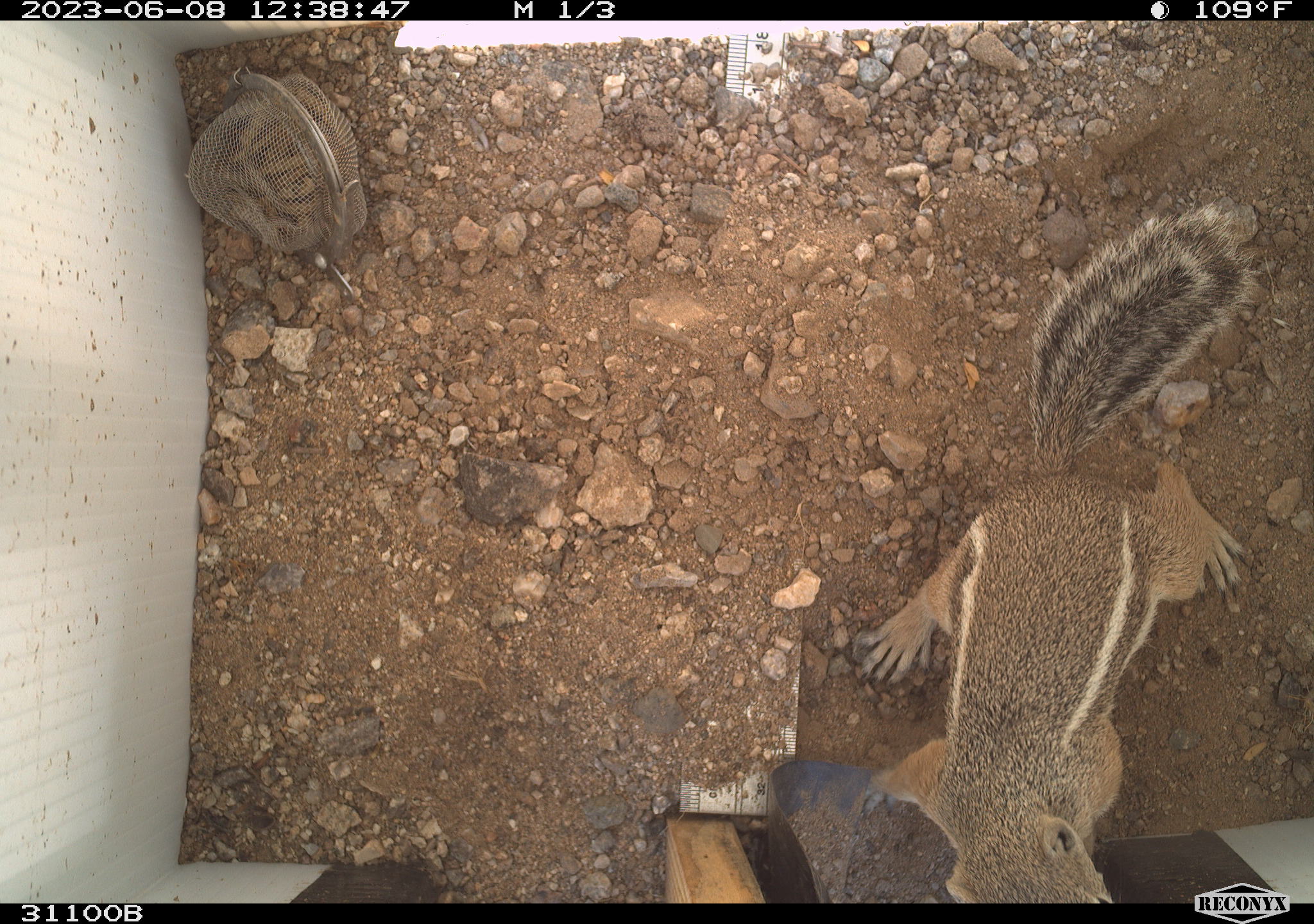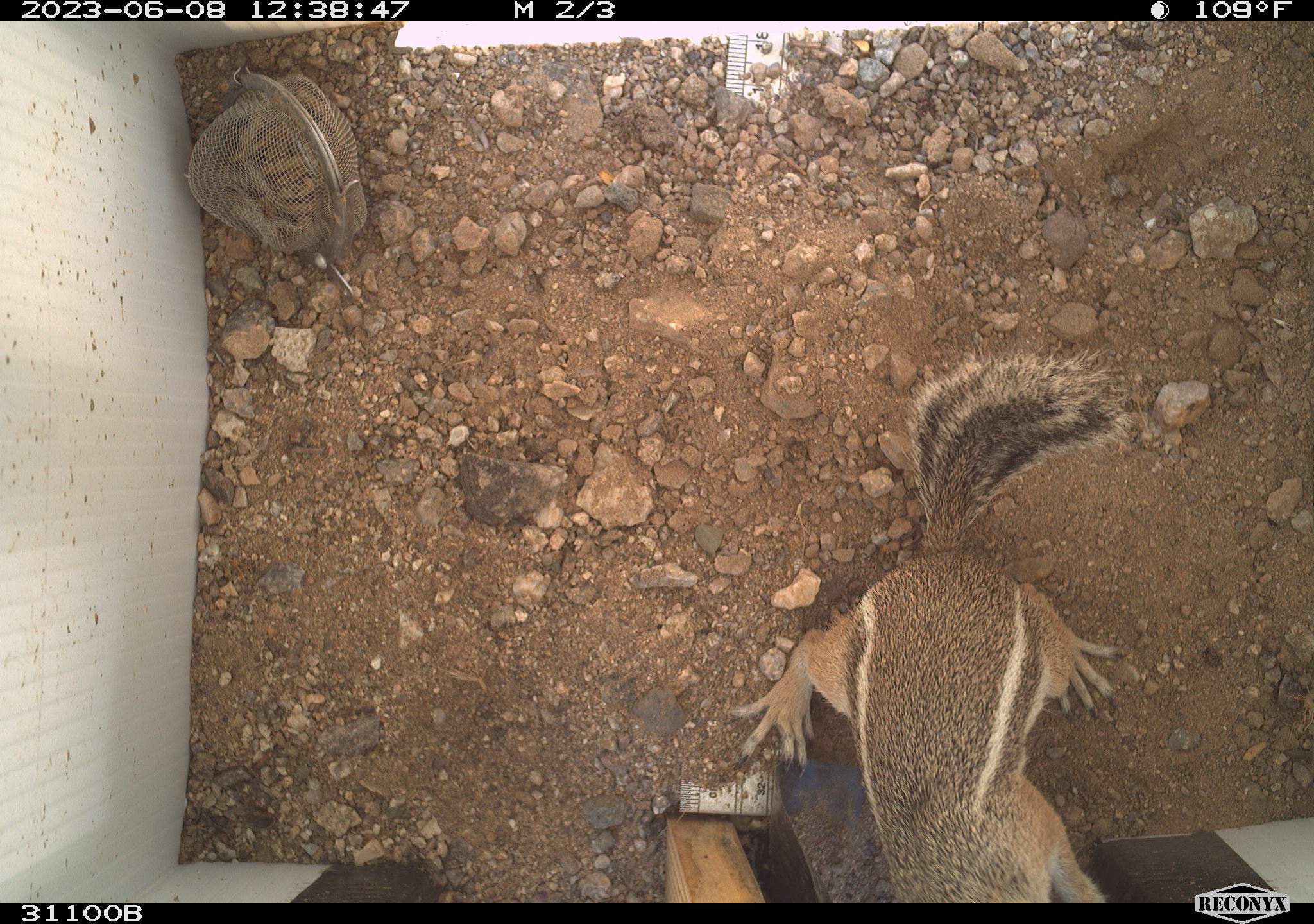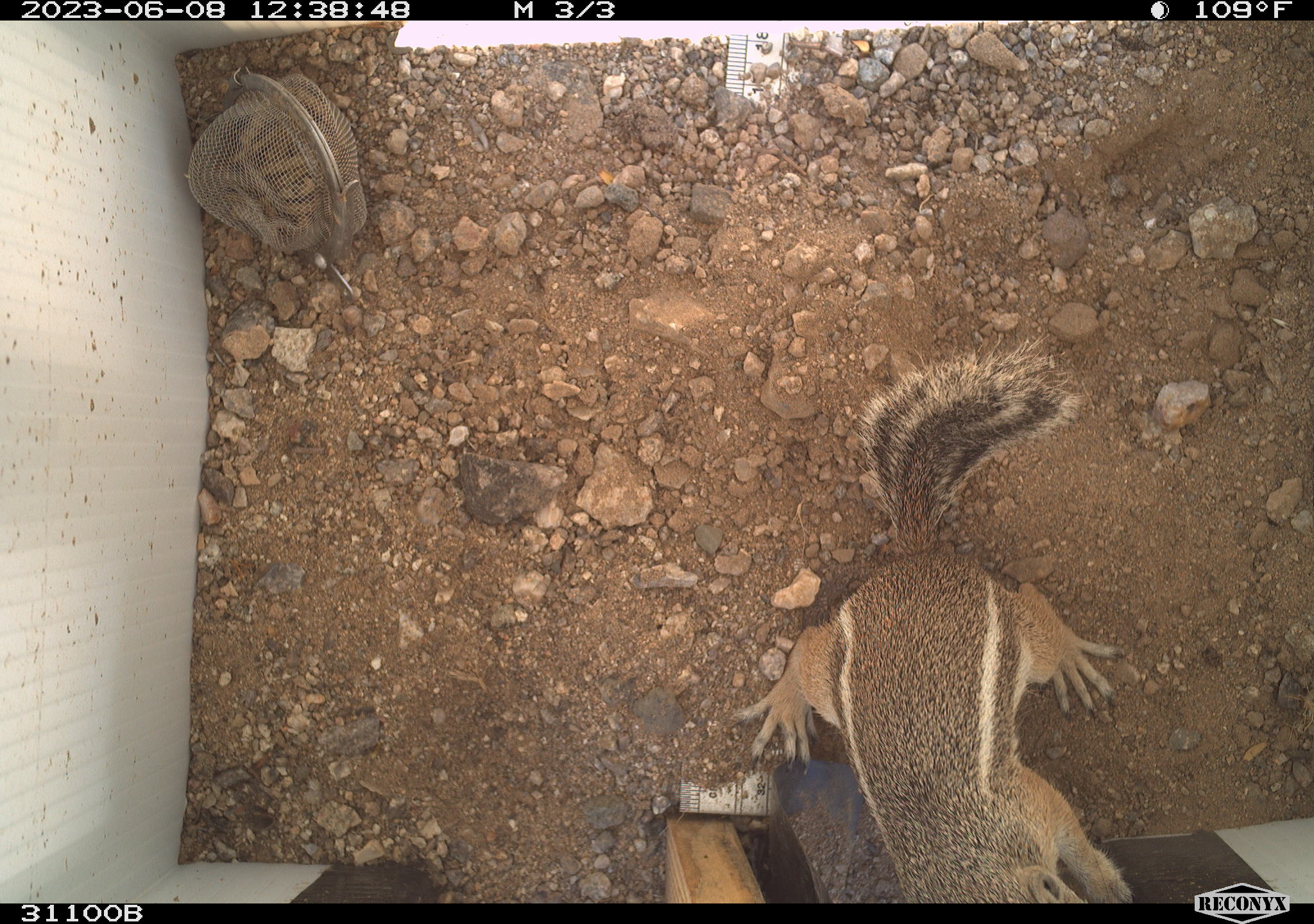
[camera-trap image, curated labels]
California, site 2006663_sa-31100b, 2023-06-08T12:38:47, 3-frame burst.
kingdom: Animalia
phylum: Chordata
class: Mammalia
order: Rodentia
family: Sciuridae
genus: Ammospermophilus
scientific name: Ammospermophilus leucurus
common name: white-tailed antelope squirrel